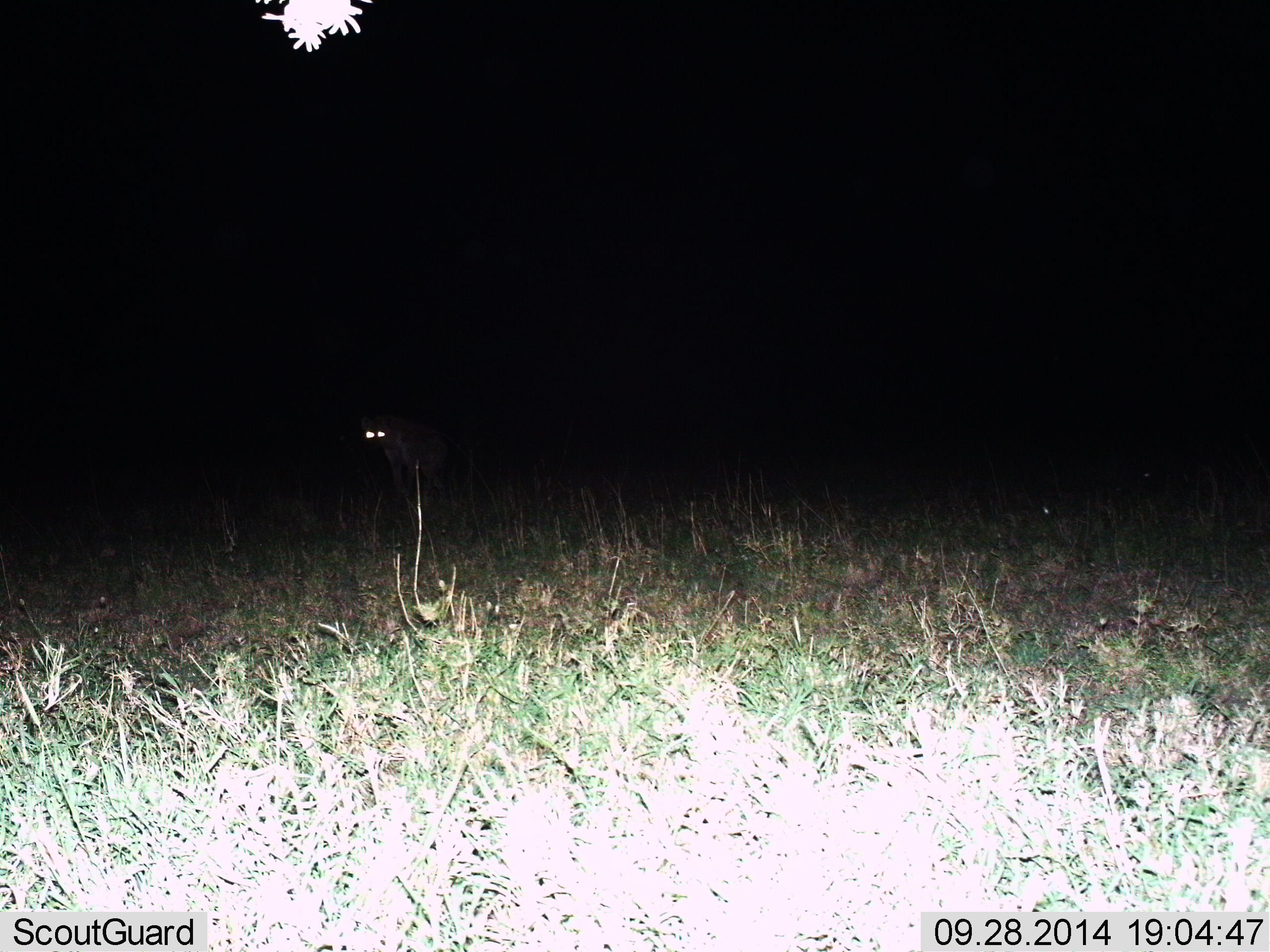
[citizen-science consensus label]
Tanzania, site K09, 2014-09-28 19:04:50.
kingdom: Animalia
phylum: Chordata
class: Mammalia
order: Carnivora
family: Hyaenidae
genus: Crocuta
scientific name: Crocuta crocuta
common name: spotted hyena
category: hyenaspotted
Hyenaspotted (spotted hyena) (Crocuta crocuta), count 1. Behavior (volunteer vote fractions): standing 70%, resting 0%, moving 30%, interacting 0%. Young present (vote fraction): 0%. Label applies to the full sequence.